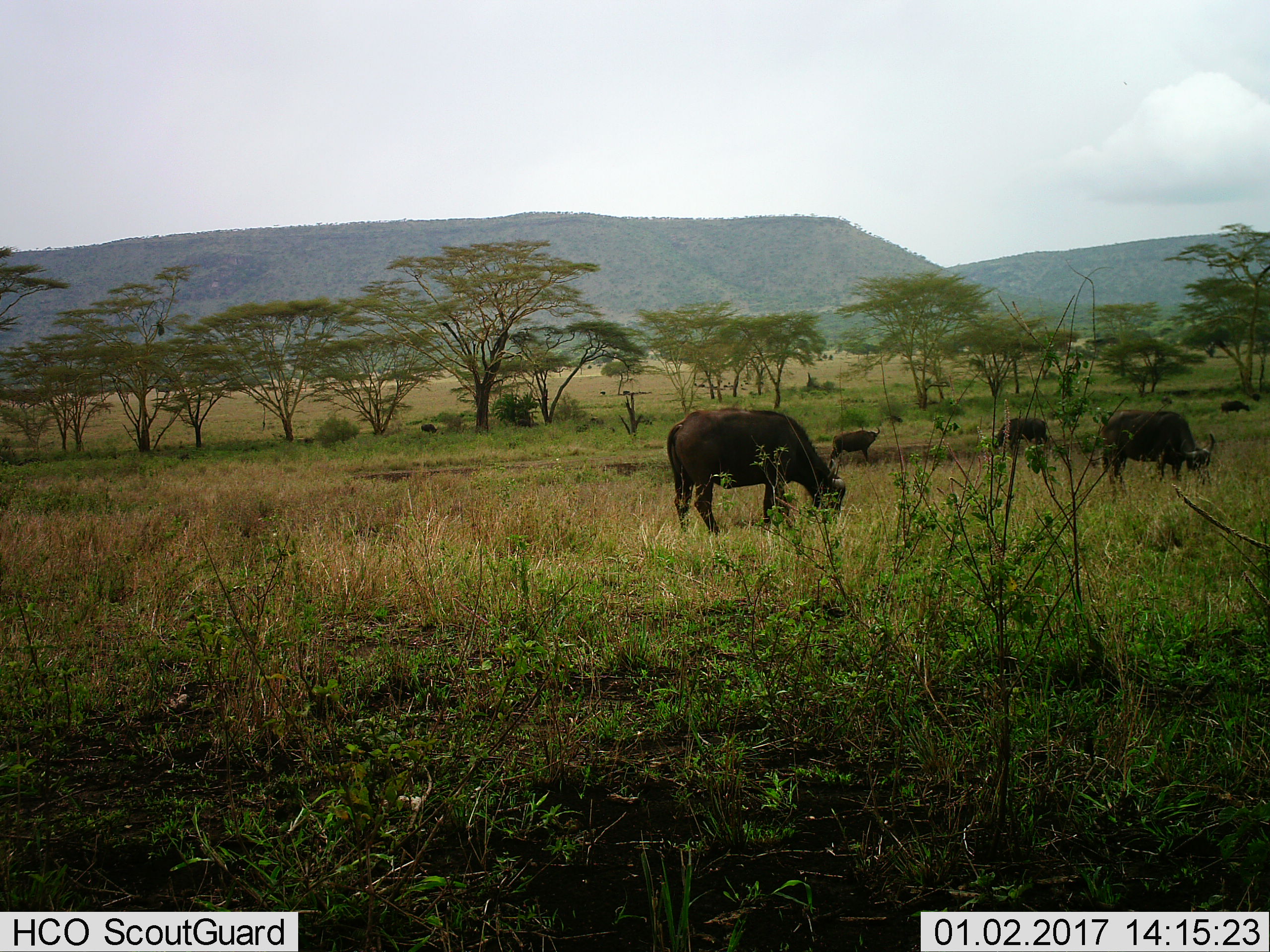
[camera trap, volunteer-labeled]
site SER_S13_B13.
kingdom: Animalia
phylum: Chordata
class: Mammalia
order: Artiodactyla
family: Bovidae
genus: Syncerus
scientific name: Syncerus caffer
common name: african buffalo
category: buffalo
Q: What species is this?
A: Buffalo (african buffalo) (Syncerus caffer).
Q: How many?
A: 5.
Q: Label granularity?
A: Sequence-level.